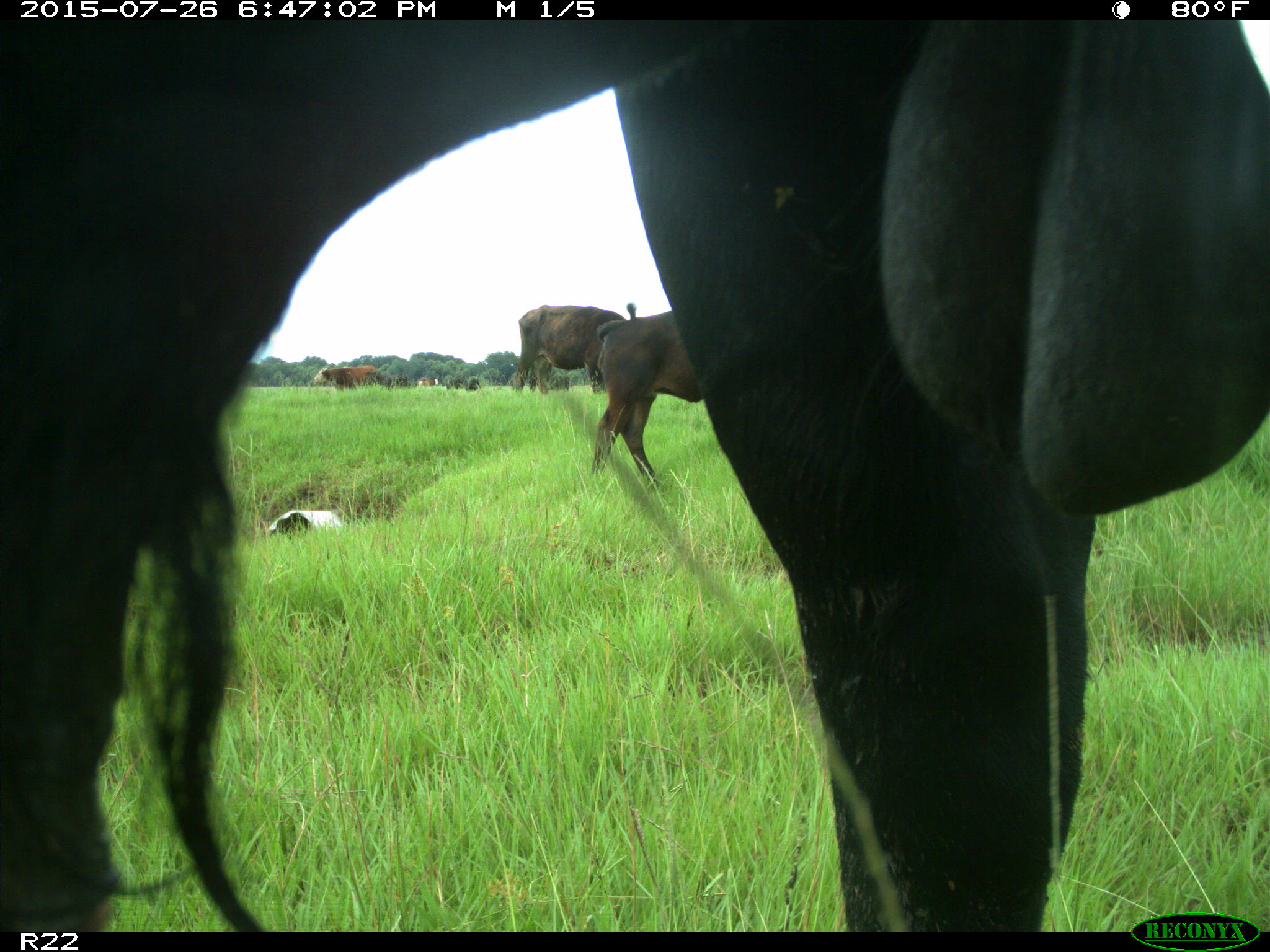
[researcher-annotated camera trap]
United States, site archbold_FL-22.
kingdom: Animalia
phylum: Chordata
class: Mammalia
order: Artiodactyla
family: Bovidae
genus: Bos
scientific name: Bos taurus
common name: domestic cow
Bos taurus (domestic cow).